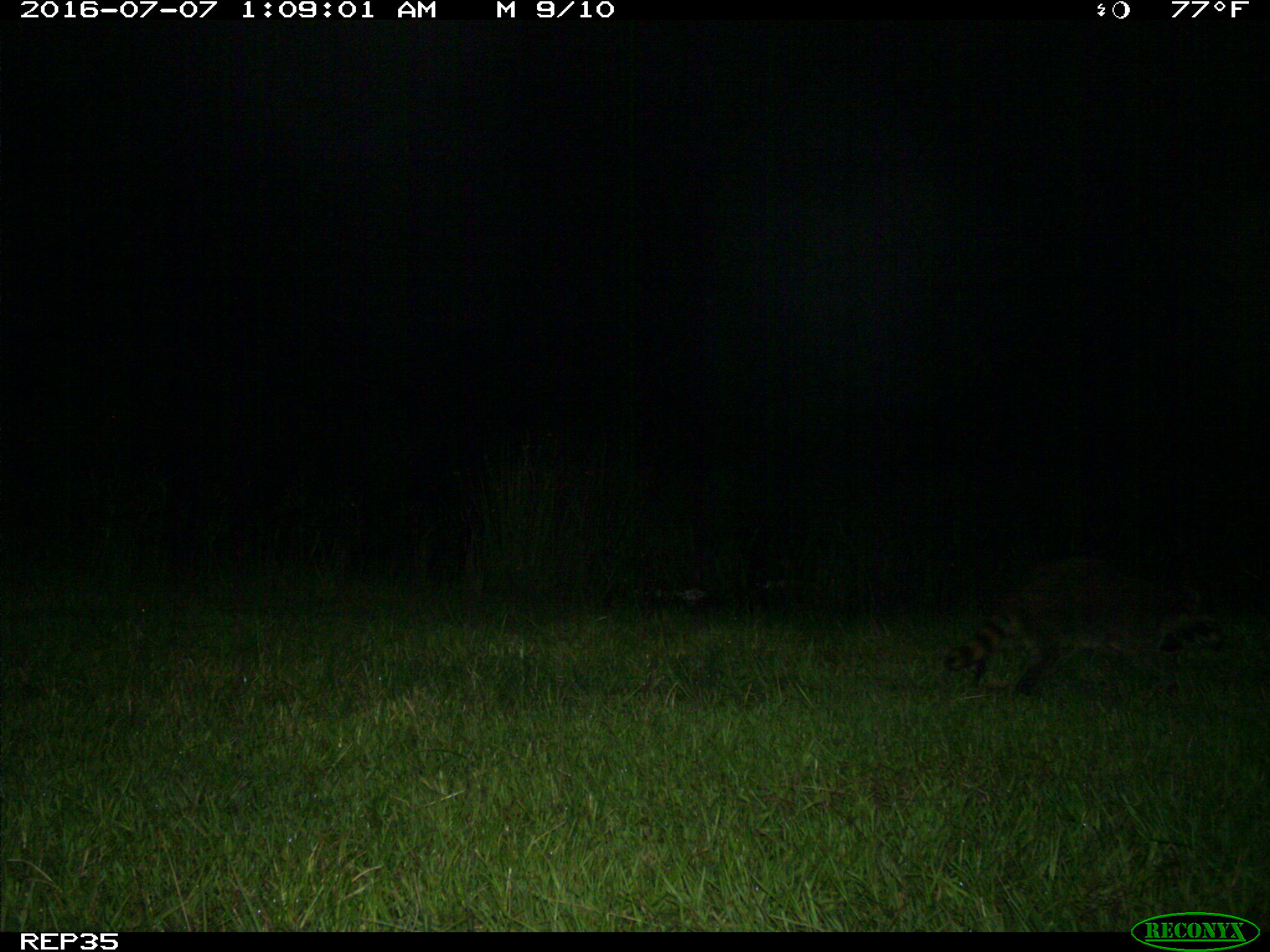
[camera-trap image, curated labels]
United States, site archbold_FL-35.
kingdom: Animalia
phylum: Chordata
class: Mammalia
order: Carnivora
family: Procyonidae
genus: Procyon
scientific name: Procyon lotor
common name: common raccoon